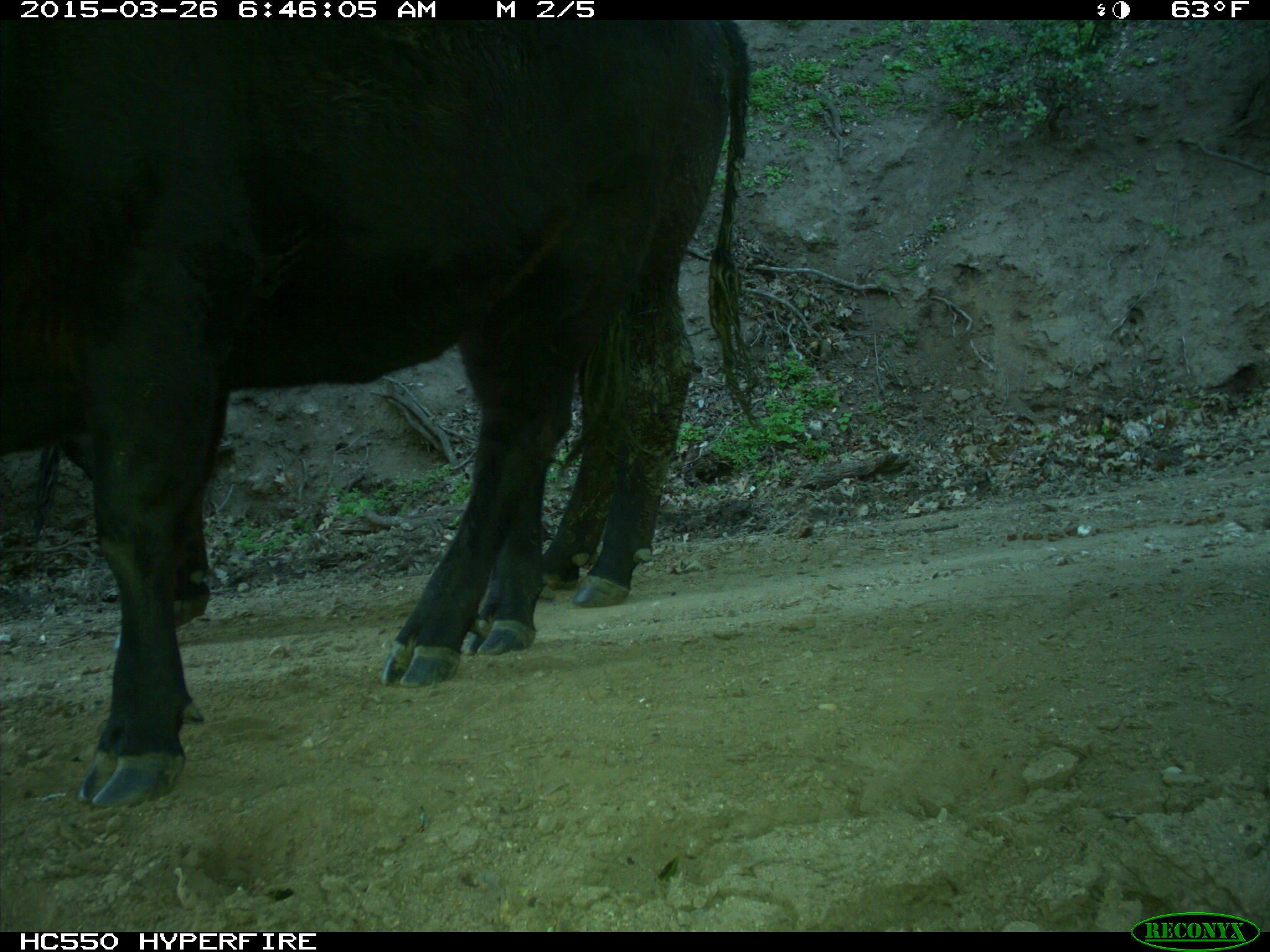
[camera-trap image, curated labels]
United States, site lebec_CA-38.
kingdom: Animalia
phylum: Chordata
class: Mammalia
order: Artiodactyla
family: Bovidae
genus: Bos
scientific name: Bos taurus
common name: domestic cow